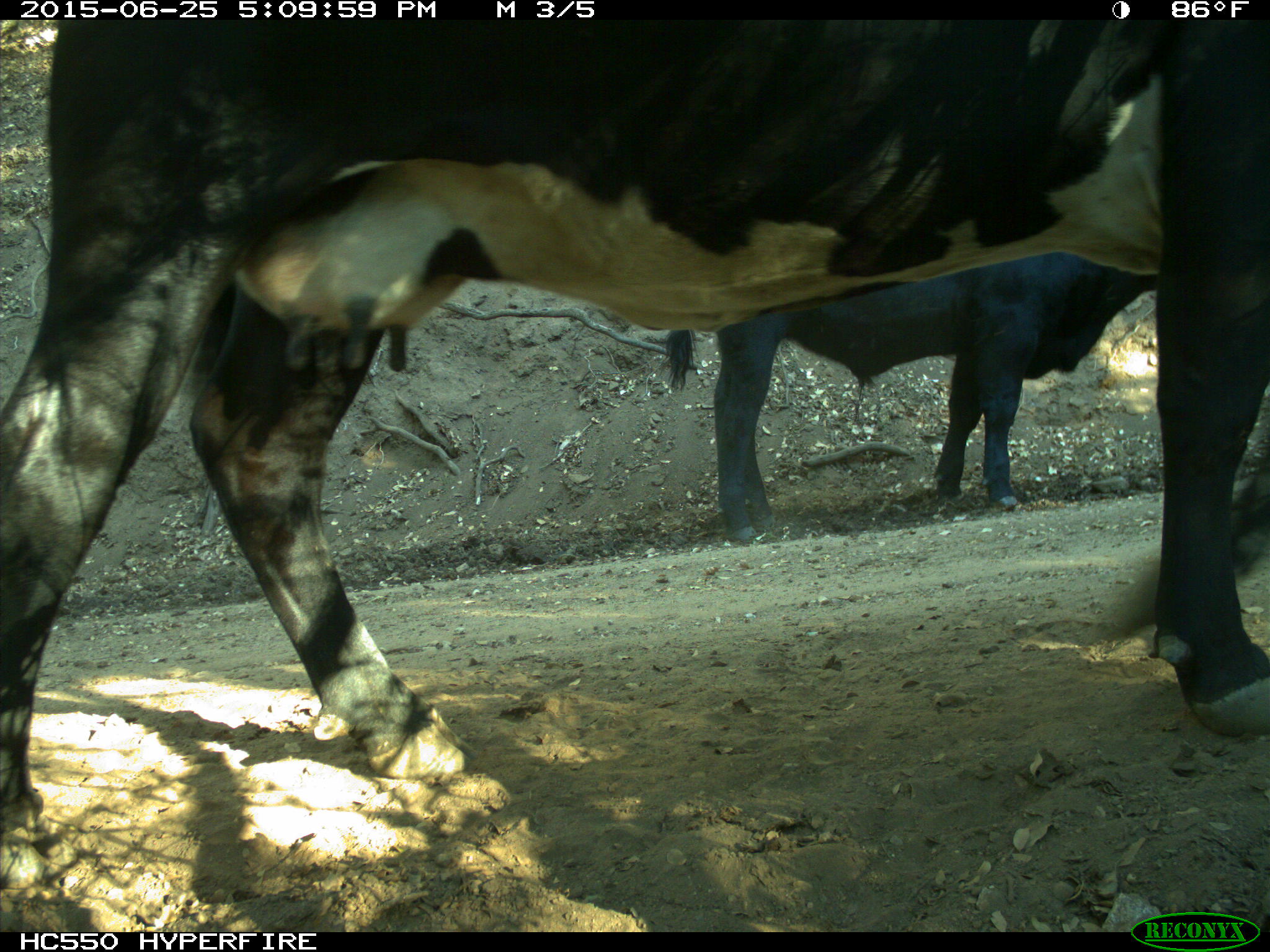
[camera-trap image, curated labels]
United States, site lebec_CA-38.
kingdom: Animalia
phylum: Chordata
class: Mammalia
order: Artiodactyla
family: Bovidae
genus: Bos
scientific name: Bos taurus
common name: domestic cow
Bos taurus (domestic cow).